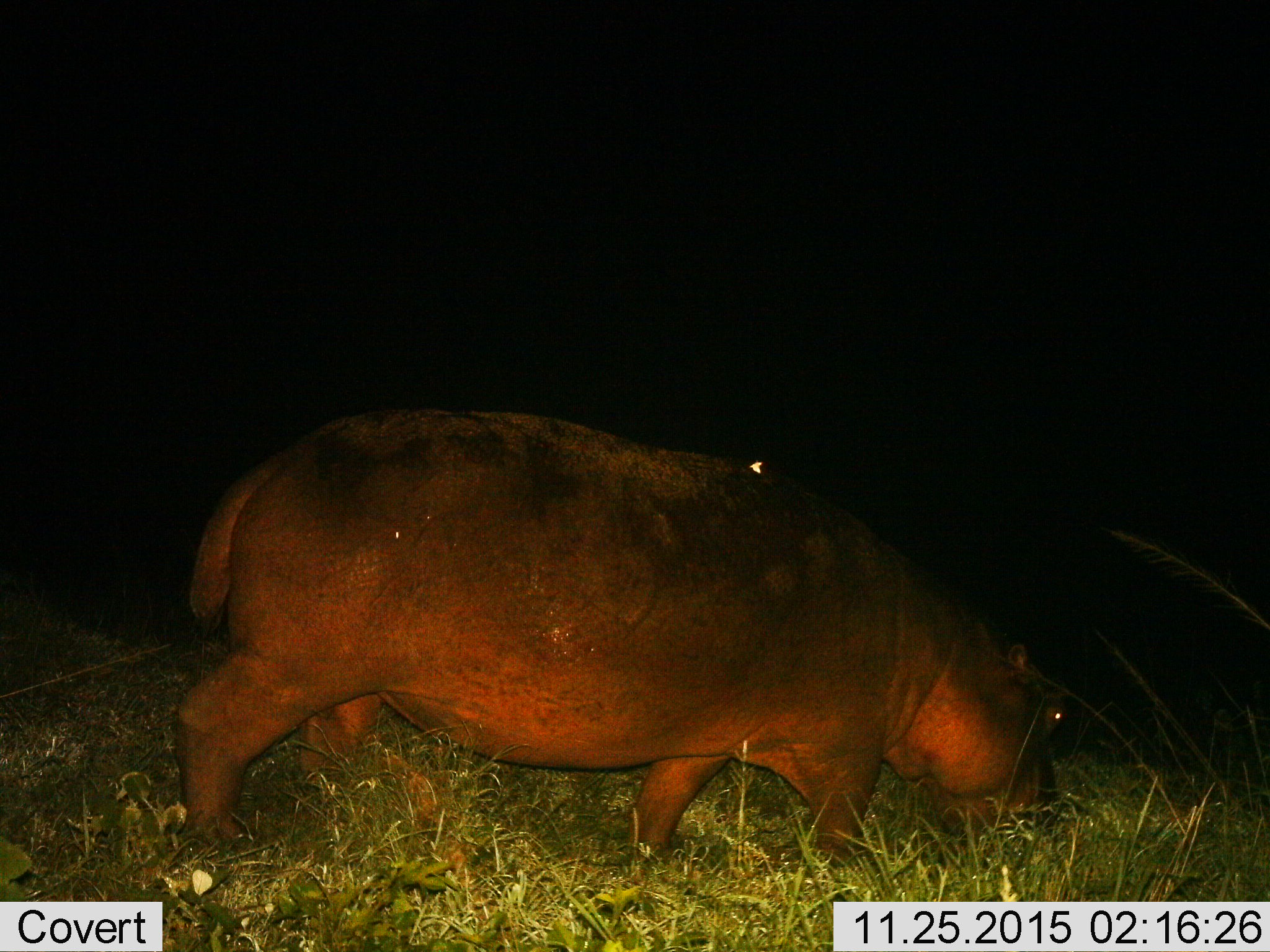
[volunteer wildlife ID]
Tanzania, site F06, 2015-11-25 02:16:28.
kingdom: Animalia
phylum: Chordata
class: Mammalia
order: Artiodactyla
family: Hippopotamidae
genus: Hippopotamus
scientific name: Hippopotamus amphibius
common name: hippopotamus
Hippopotamus (Hippopotamus amphibius), count 1. Behavior (volunteer vote fractions): standing 10%, resting 0%, moving 55%, interacting 0%. Young present (vote fraction): 0%. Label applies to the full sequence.